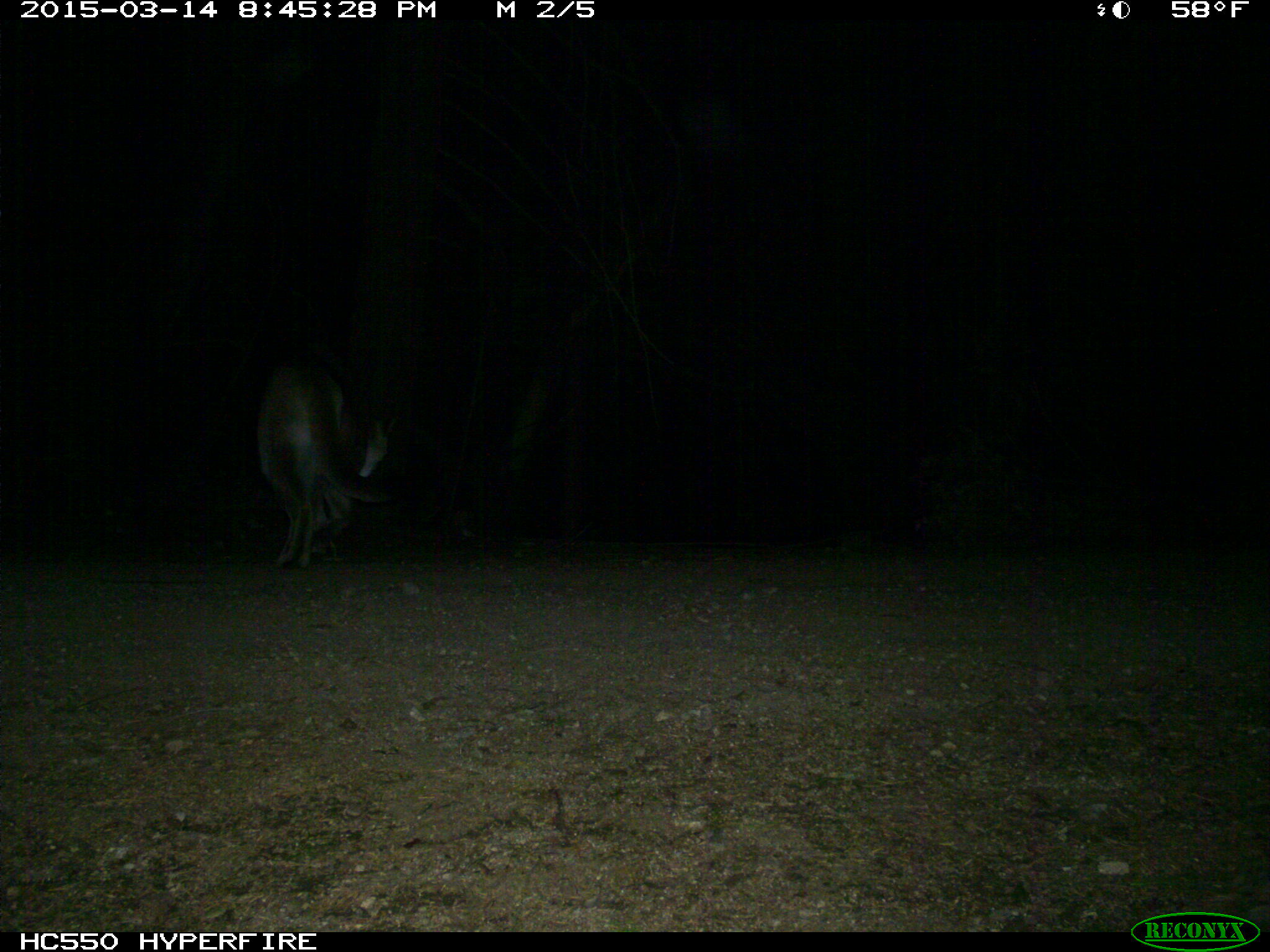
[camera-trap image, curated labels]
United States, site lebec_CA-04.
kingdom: Animalia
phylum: Chordata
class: Mammalia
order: Carnivora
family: Felidae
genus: Puma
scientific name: Puma concolor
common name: mountain lion